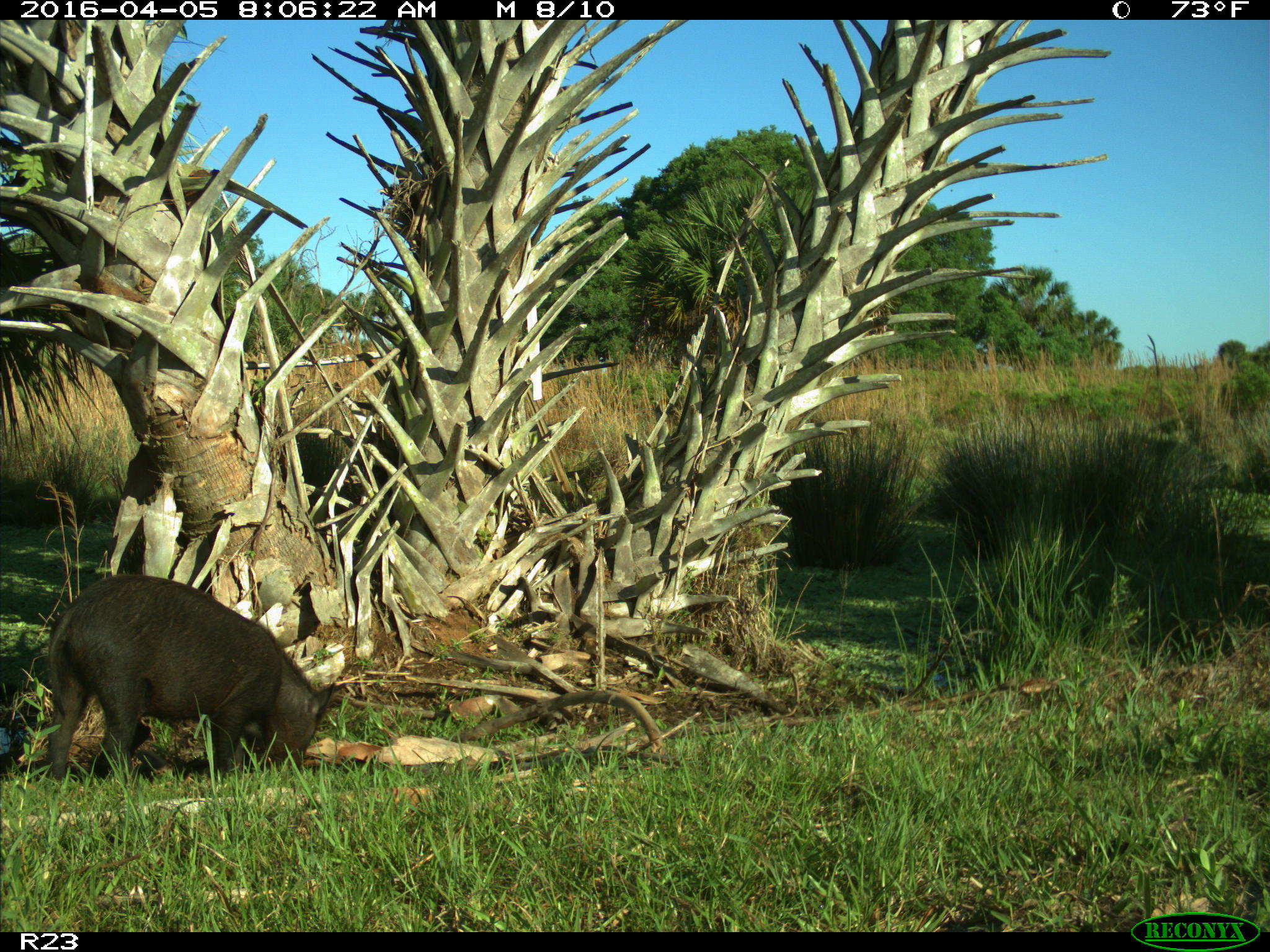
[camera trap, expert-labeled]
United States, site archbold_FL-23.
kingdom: Animalia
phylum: Chordata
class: Mammalia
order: Artiodactyla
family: Suidae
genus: Sus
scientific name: Sus scrofa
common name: wild boar